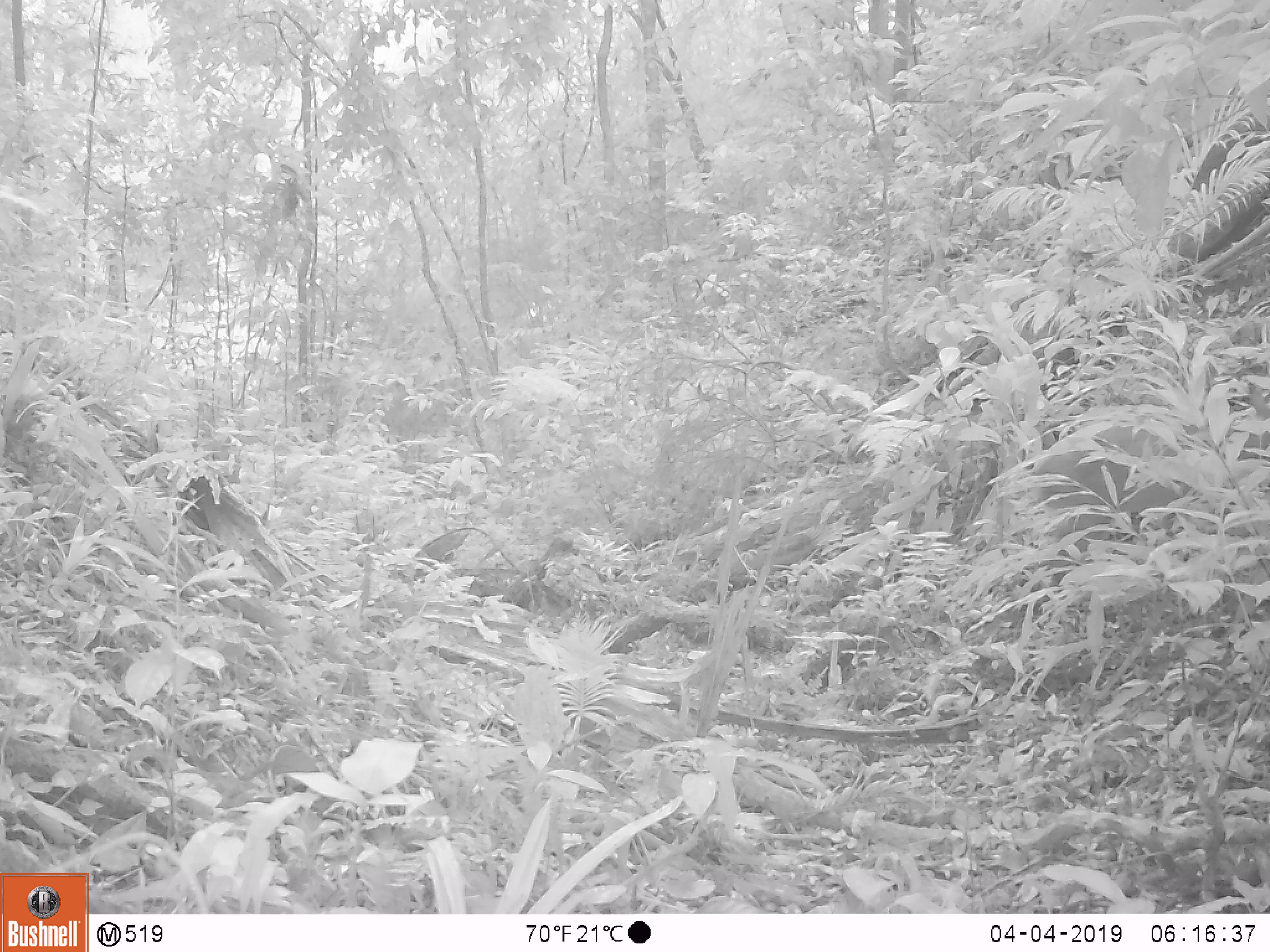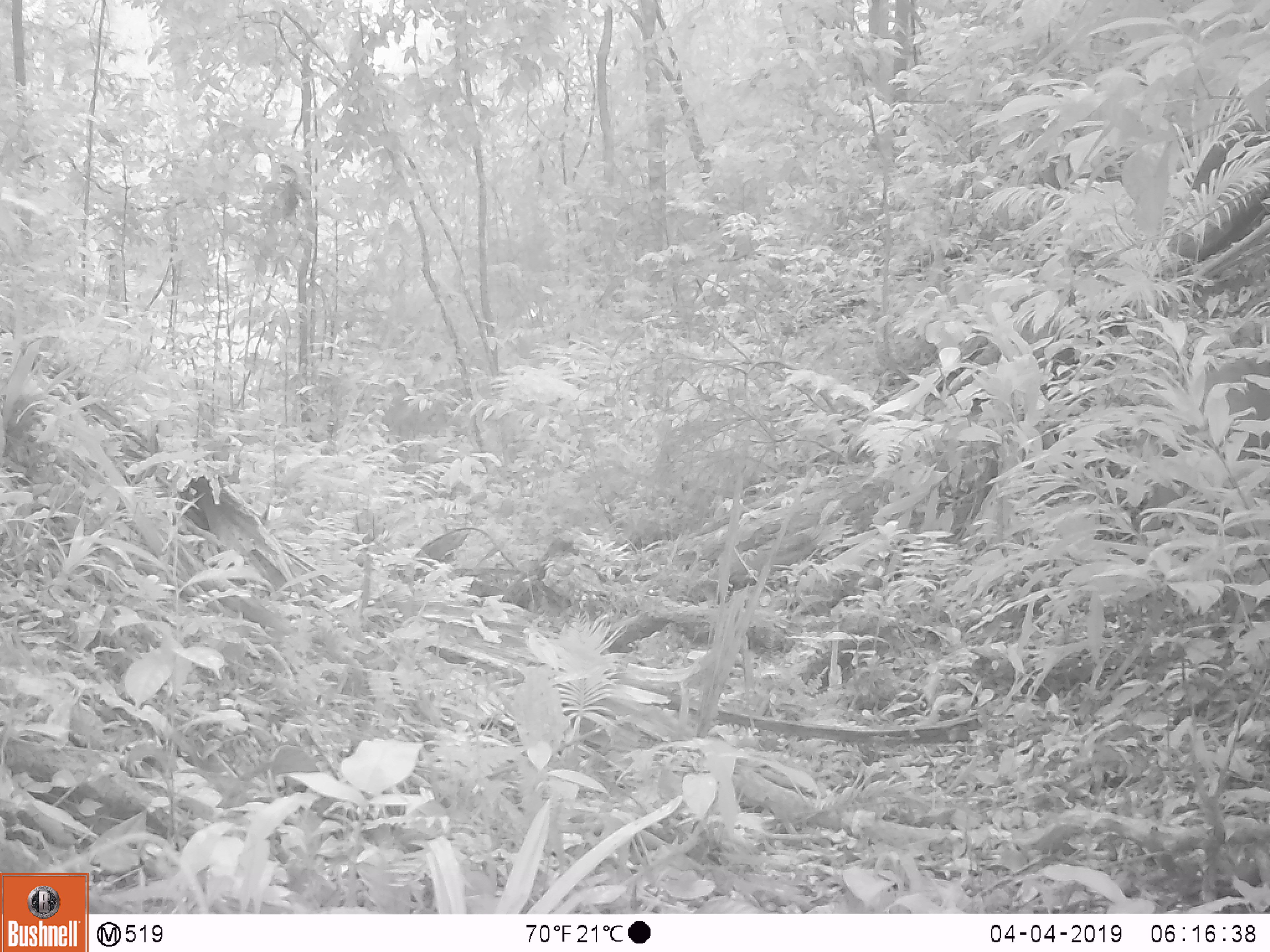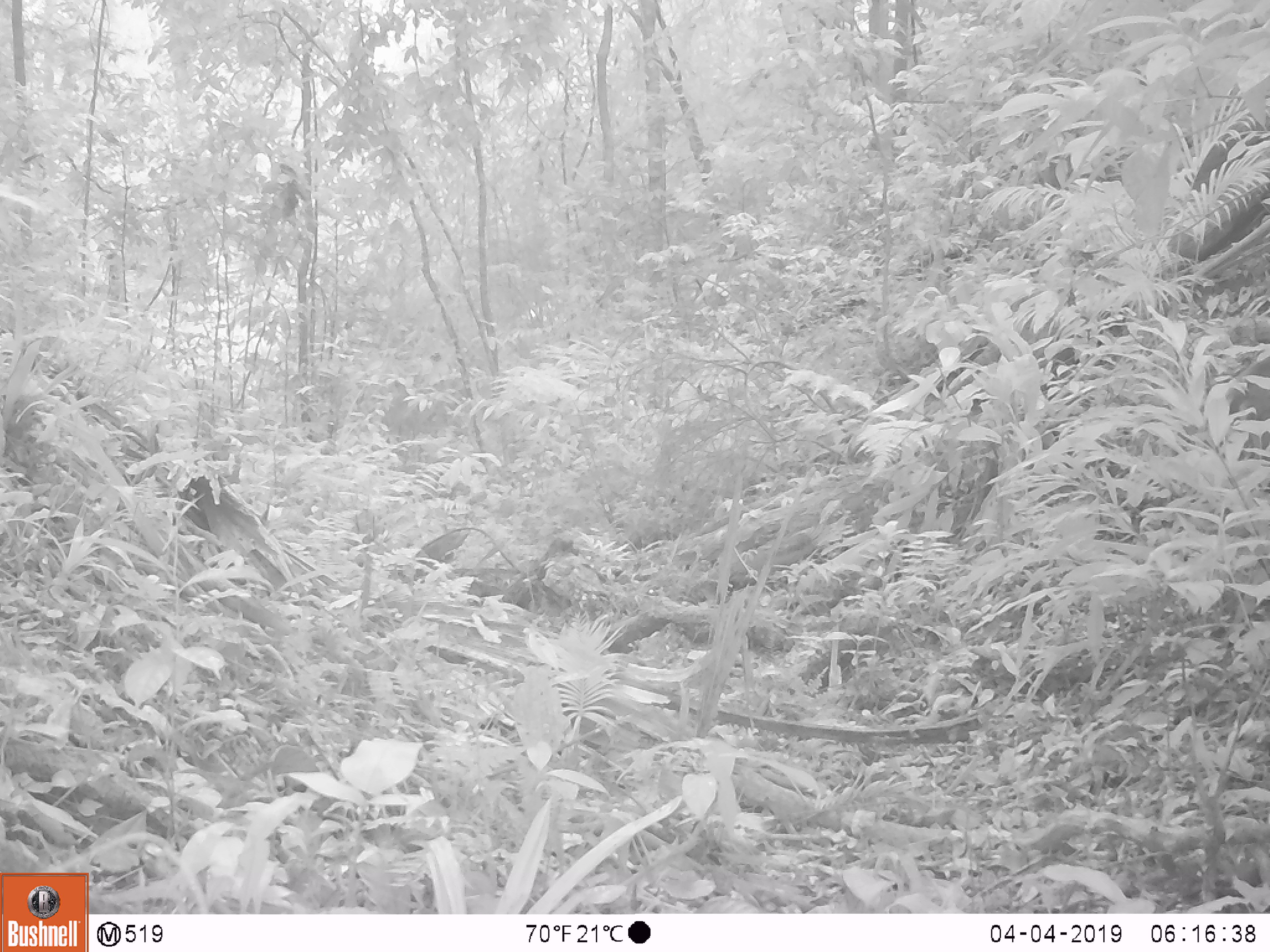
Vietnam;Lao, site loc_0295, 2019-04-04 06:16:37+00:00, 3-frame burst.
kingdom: Animalia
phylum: Chordata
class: Mammalia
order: Artiodactyla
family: Cervidae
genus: Muntiacus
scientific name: Muntiacus vuquangensis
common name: large-antlered muntjac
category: large antlered muntjac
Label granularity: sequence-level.